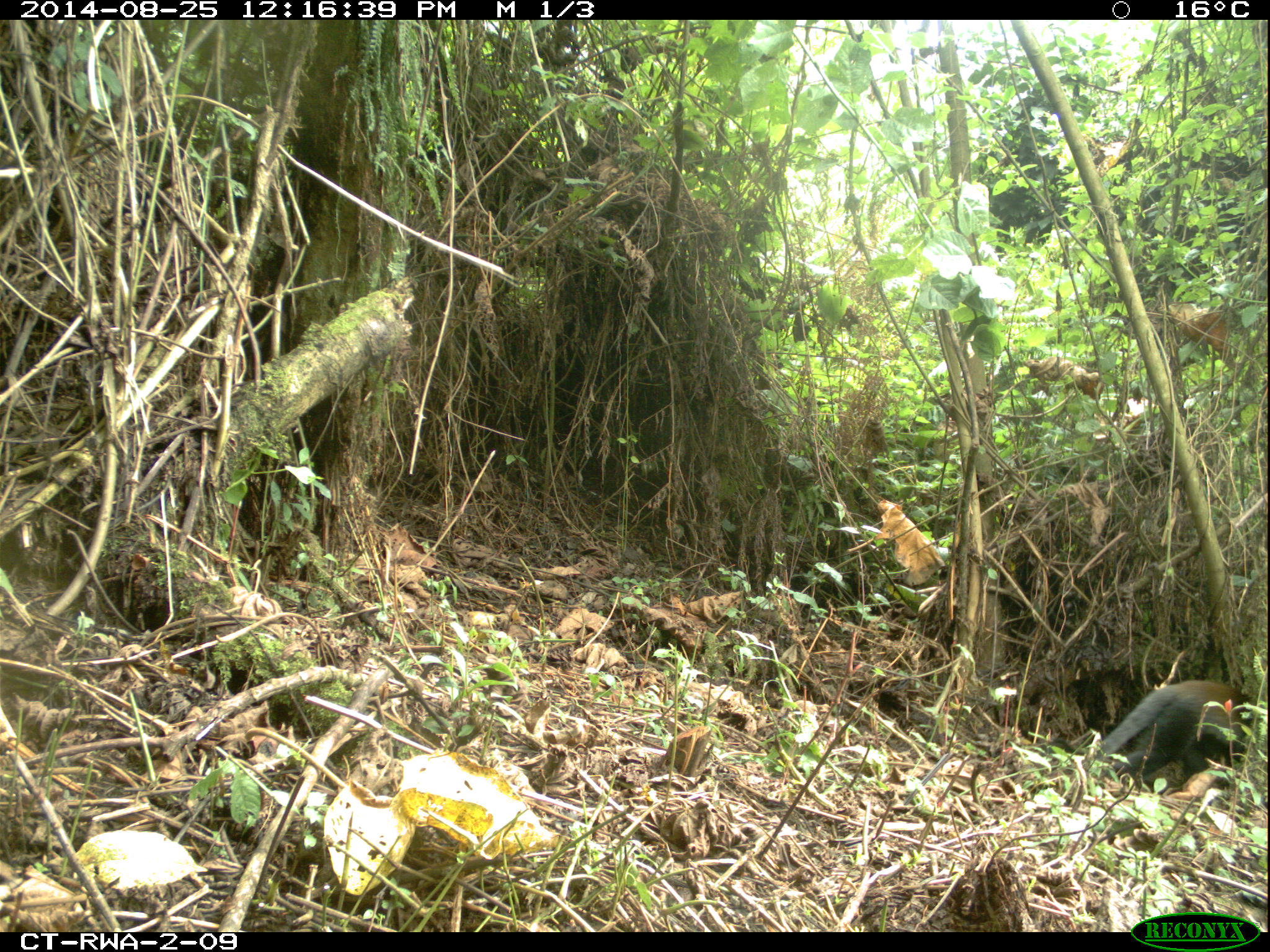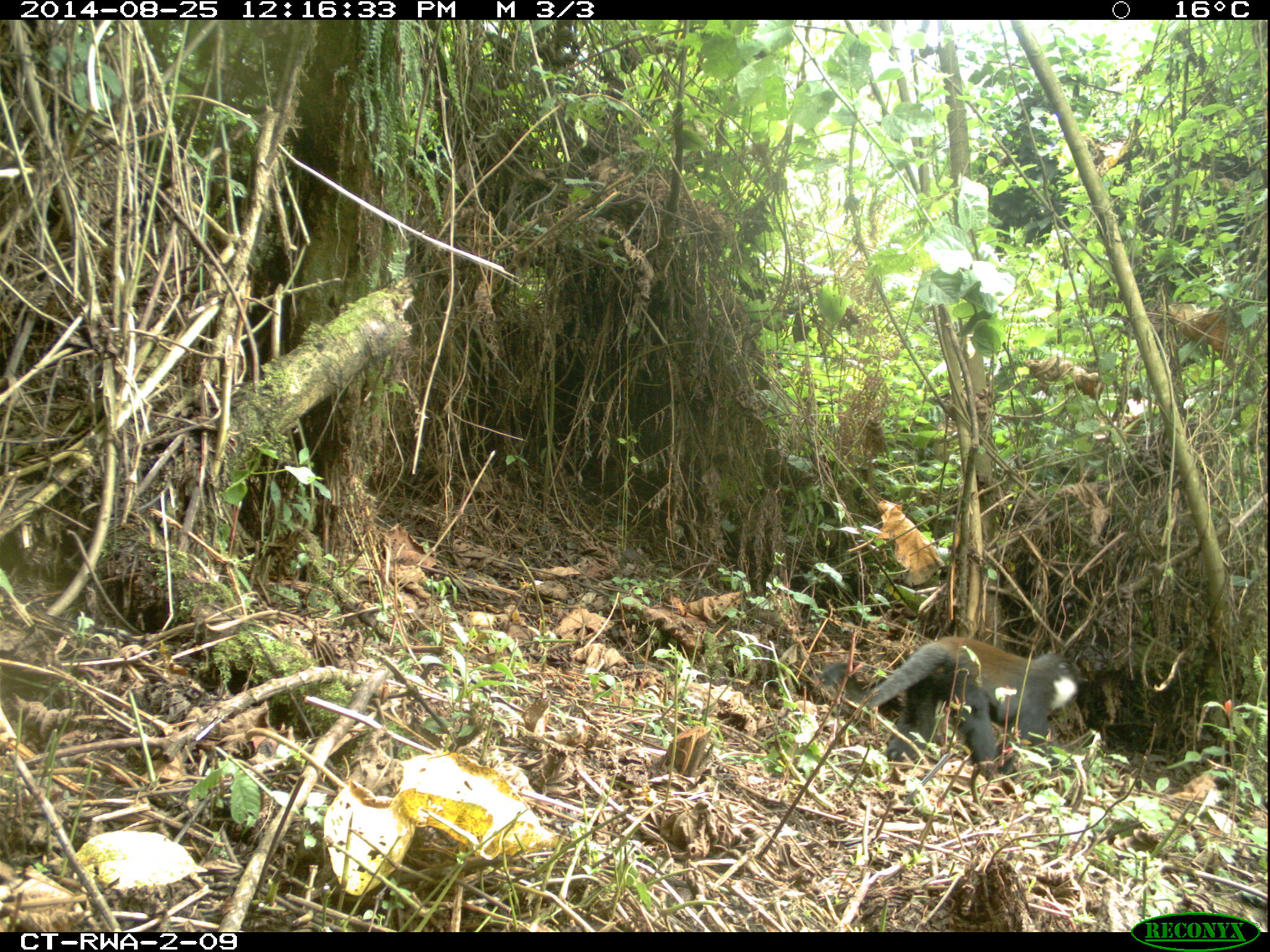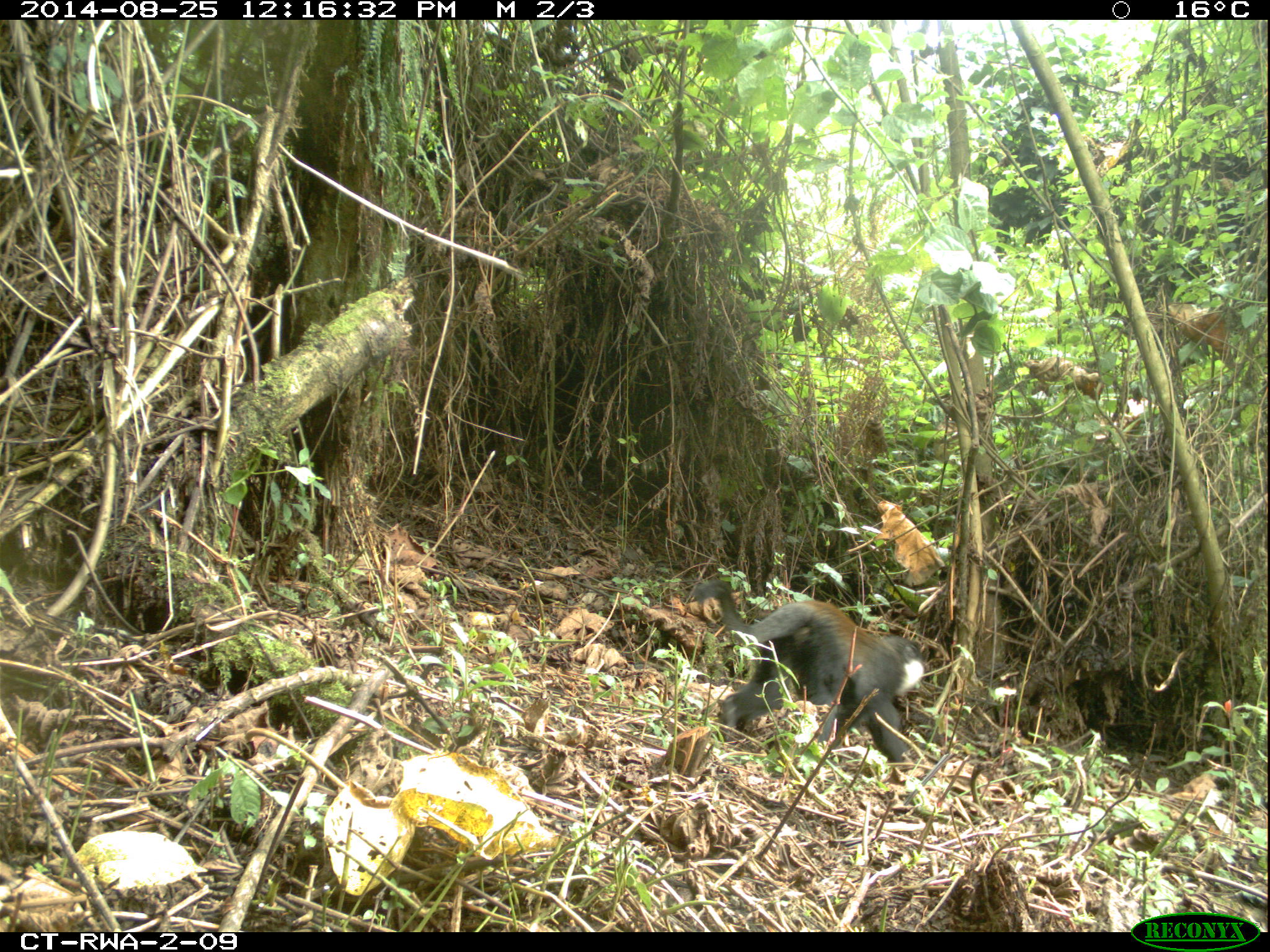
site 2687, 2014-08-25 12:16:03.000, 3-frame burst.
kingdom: Animalia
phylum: Chordata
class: Mammalia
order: Primates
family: Cercopithecidae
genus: Allochrocebus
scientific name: Allochrocebus lhoesti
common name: l'hoest's monkey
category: cercopithecus lhoesti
Cercopithecus lhoesti (l'hoest's monkey) (Allochrocebus lhoesti), count 3.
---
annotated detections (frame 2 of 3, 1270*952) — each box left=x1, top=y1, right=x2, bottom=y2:
cercopithecus lhoesti: left=826, top=637, right=1080, bottom=787